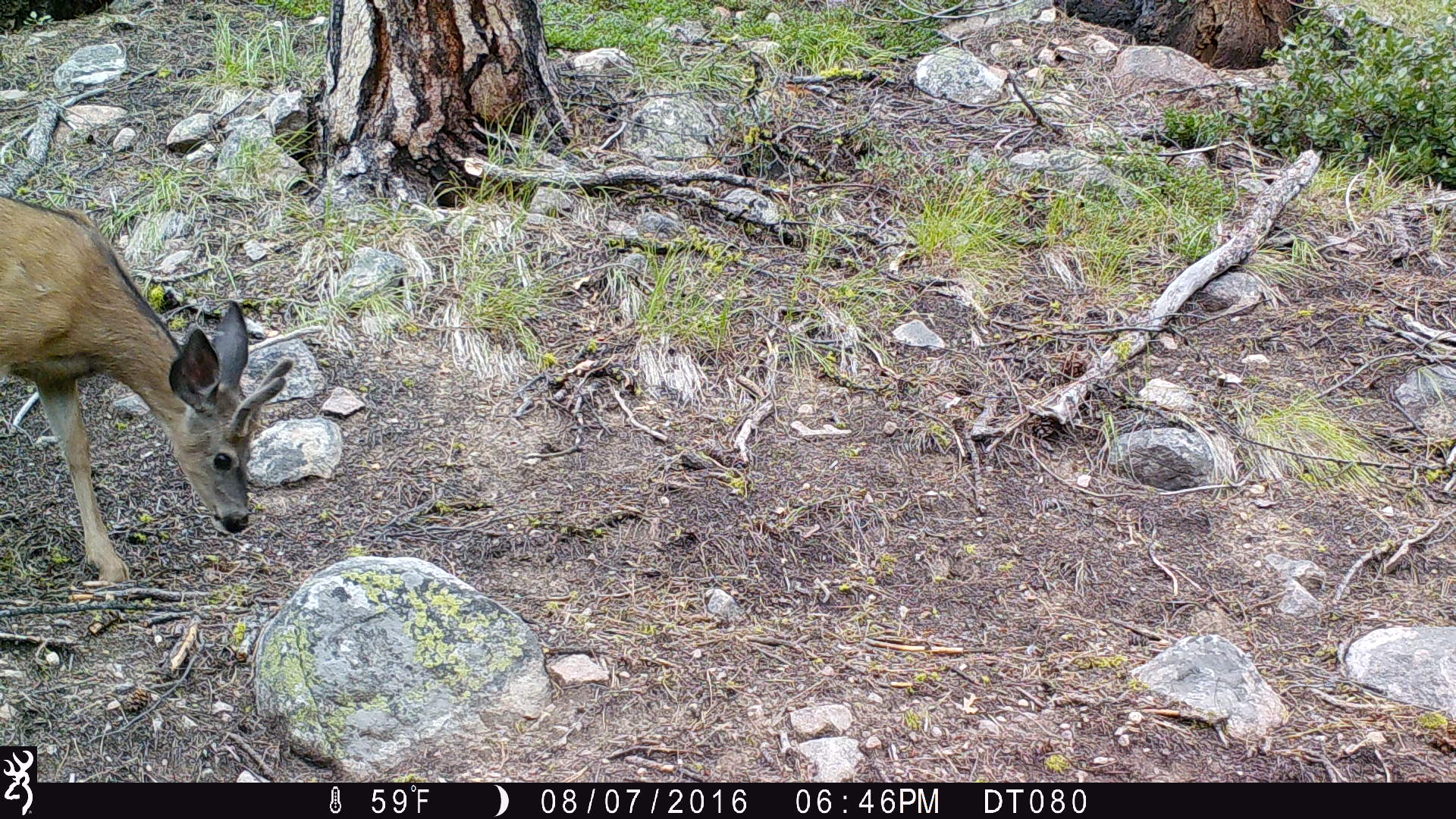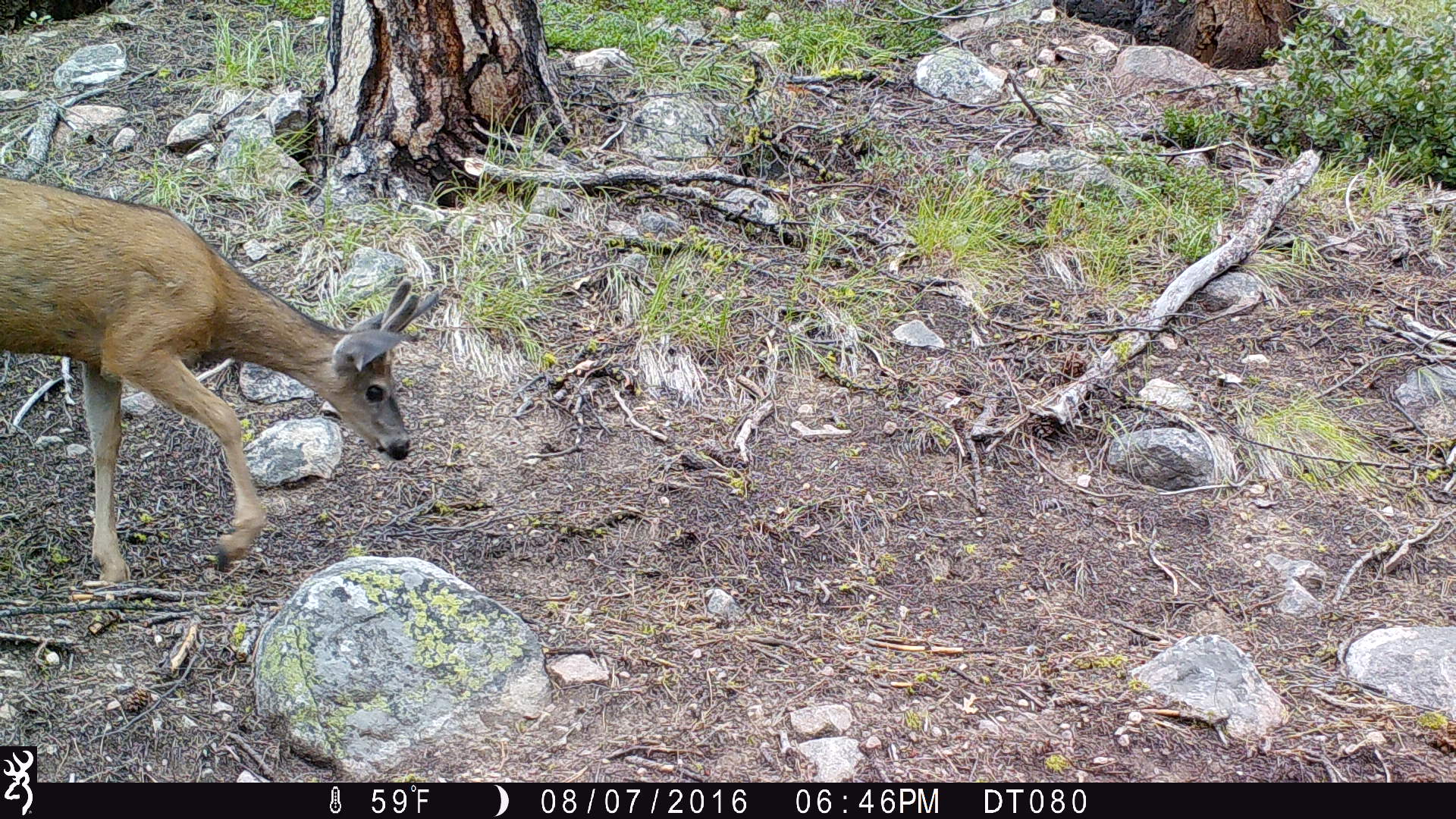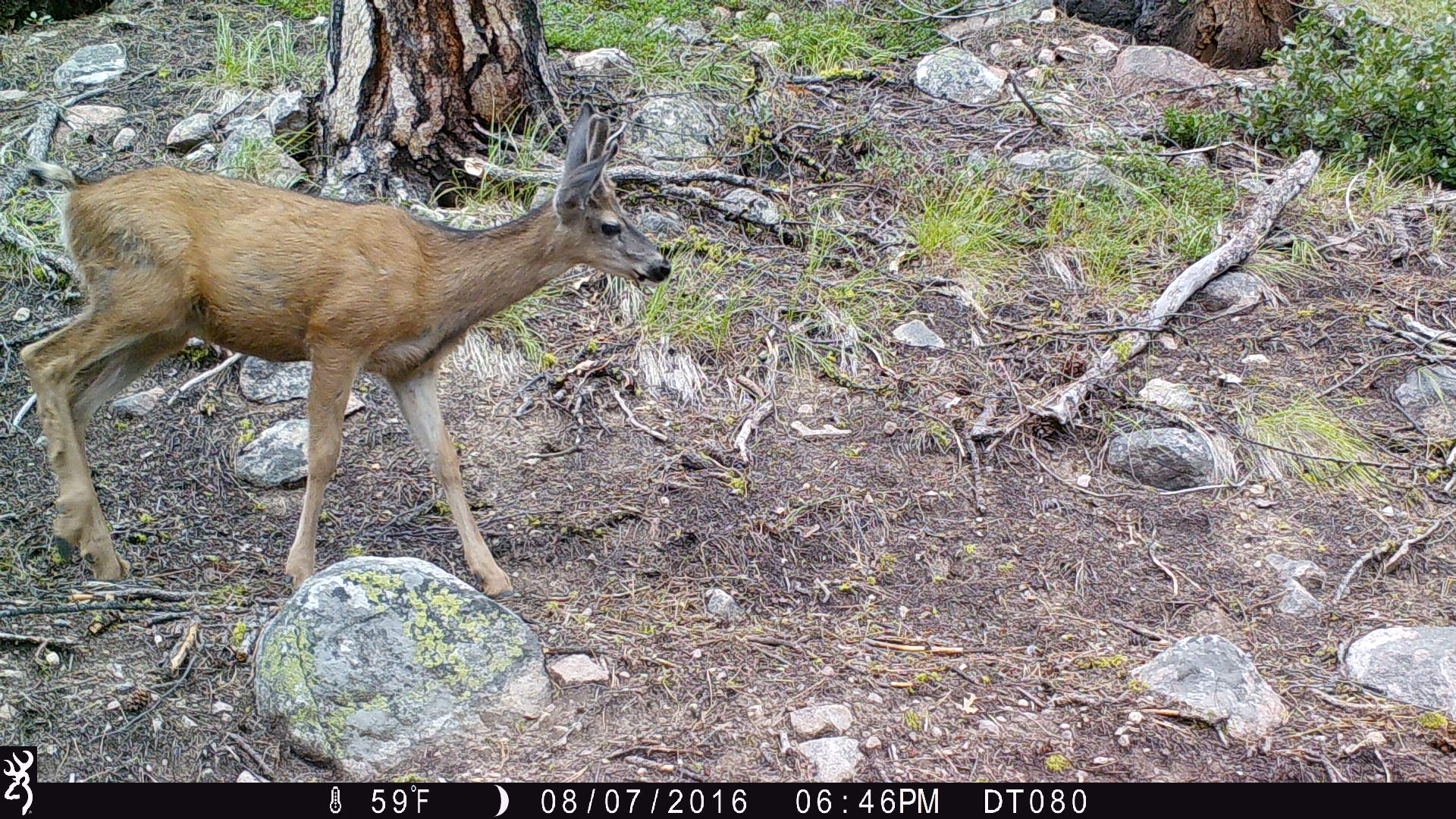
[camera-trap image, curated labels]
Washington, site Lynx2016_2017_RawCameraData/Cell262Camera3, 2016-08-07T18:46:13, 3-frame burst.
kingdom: Animalia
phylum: Chordata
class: Mammalia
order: Artiodactyla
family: Cervidae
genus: Odocoileus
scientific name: Odocoileus hemionus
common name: mule deer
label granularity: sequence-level